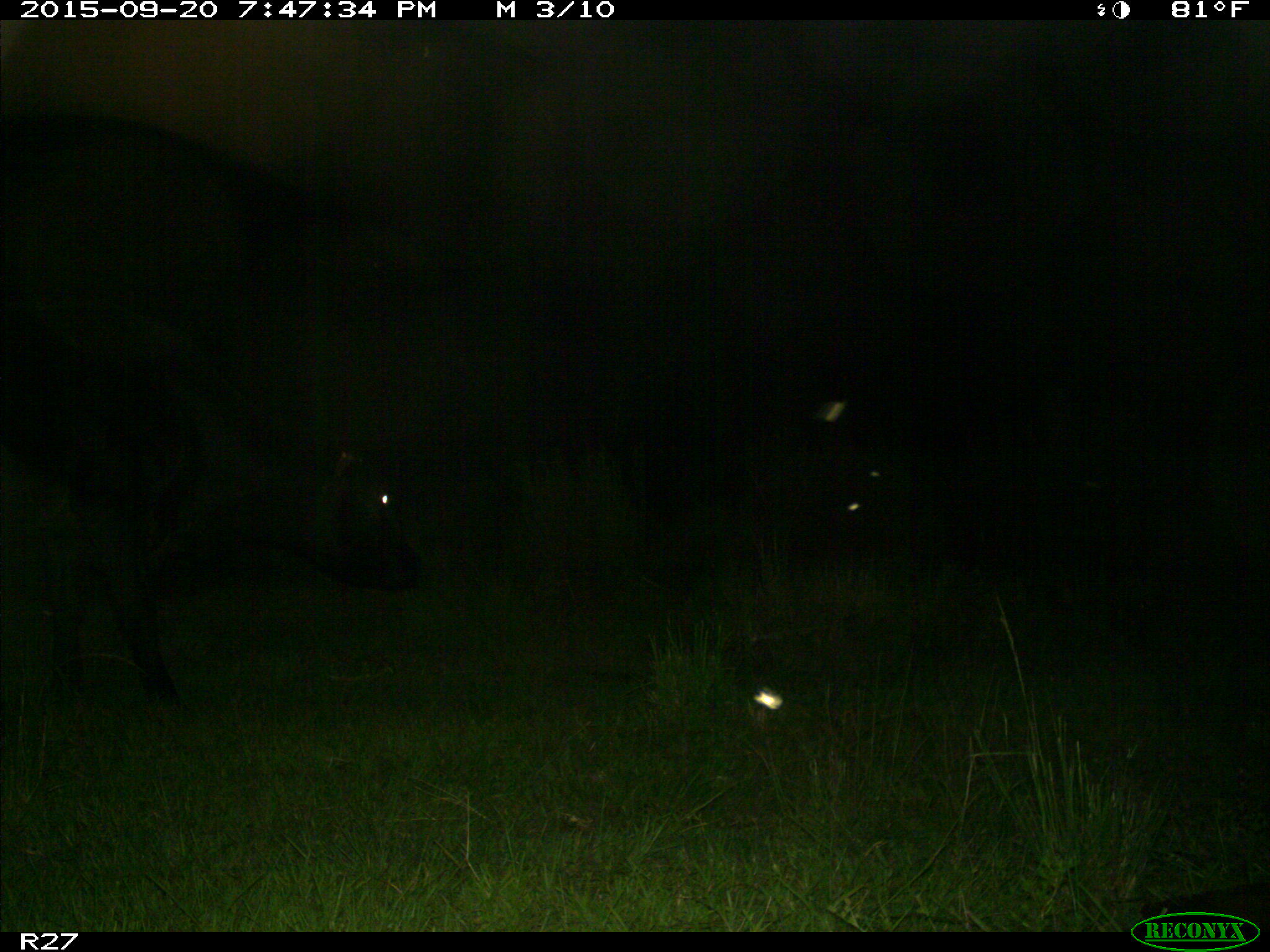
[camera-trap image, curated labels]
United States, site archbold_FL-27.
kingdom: Animalia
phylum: Chordata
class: Mammalia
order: Artiodactyla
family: Bovidae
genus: Bos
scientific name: Bos taurus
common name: domestic cow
Bos taurus (domestic cow).